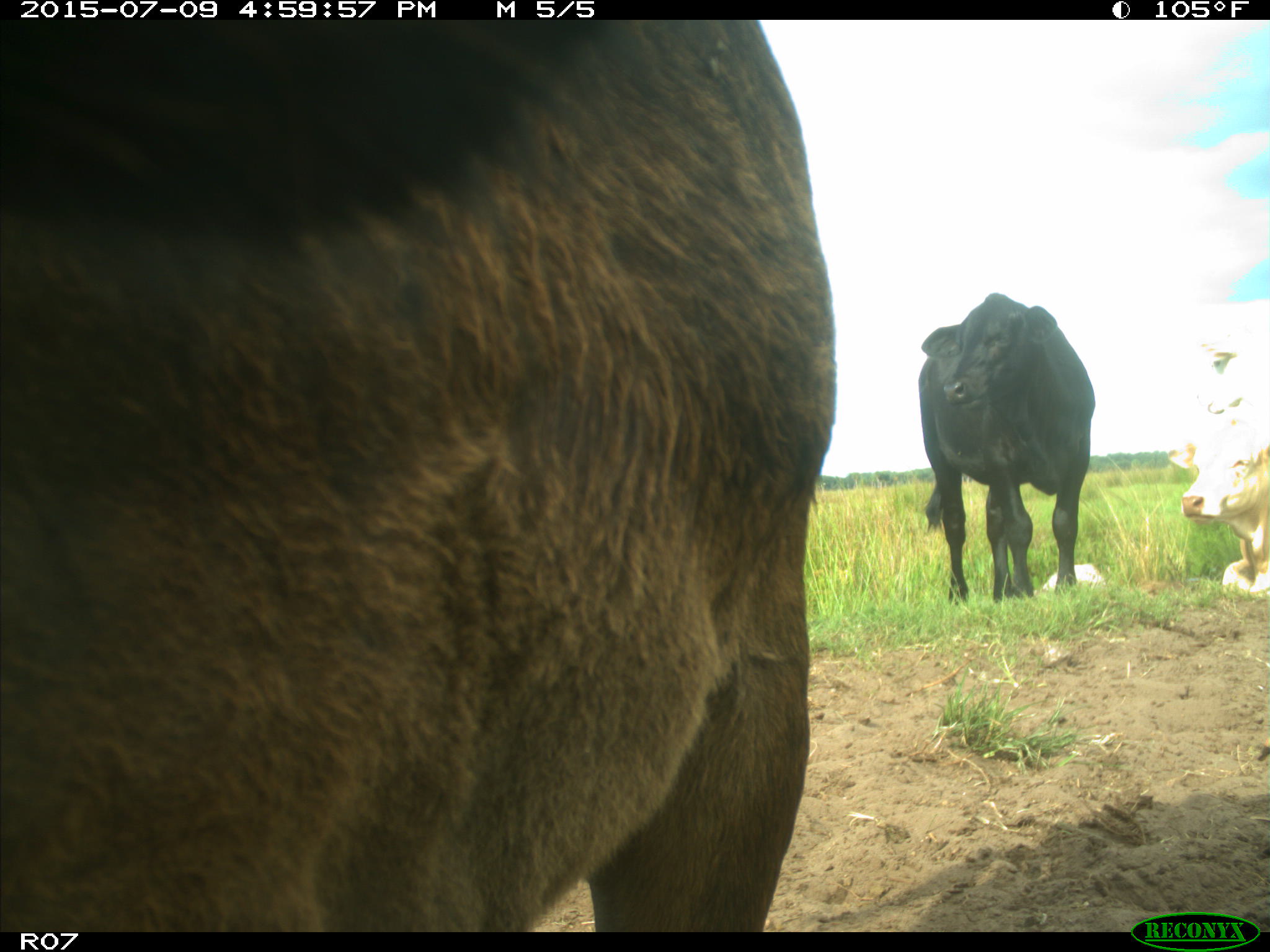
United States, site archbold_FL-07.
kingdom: Animalia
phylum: Chordata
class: Mammalia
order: Artiodactyla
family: Bovidae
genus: Bos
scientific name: Bos taurus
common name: domestic cow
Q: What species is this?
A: Bos taurus (domestic cow).